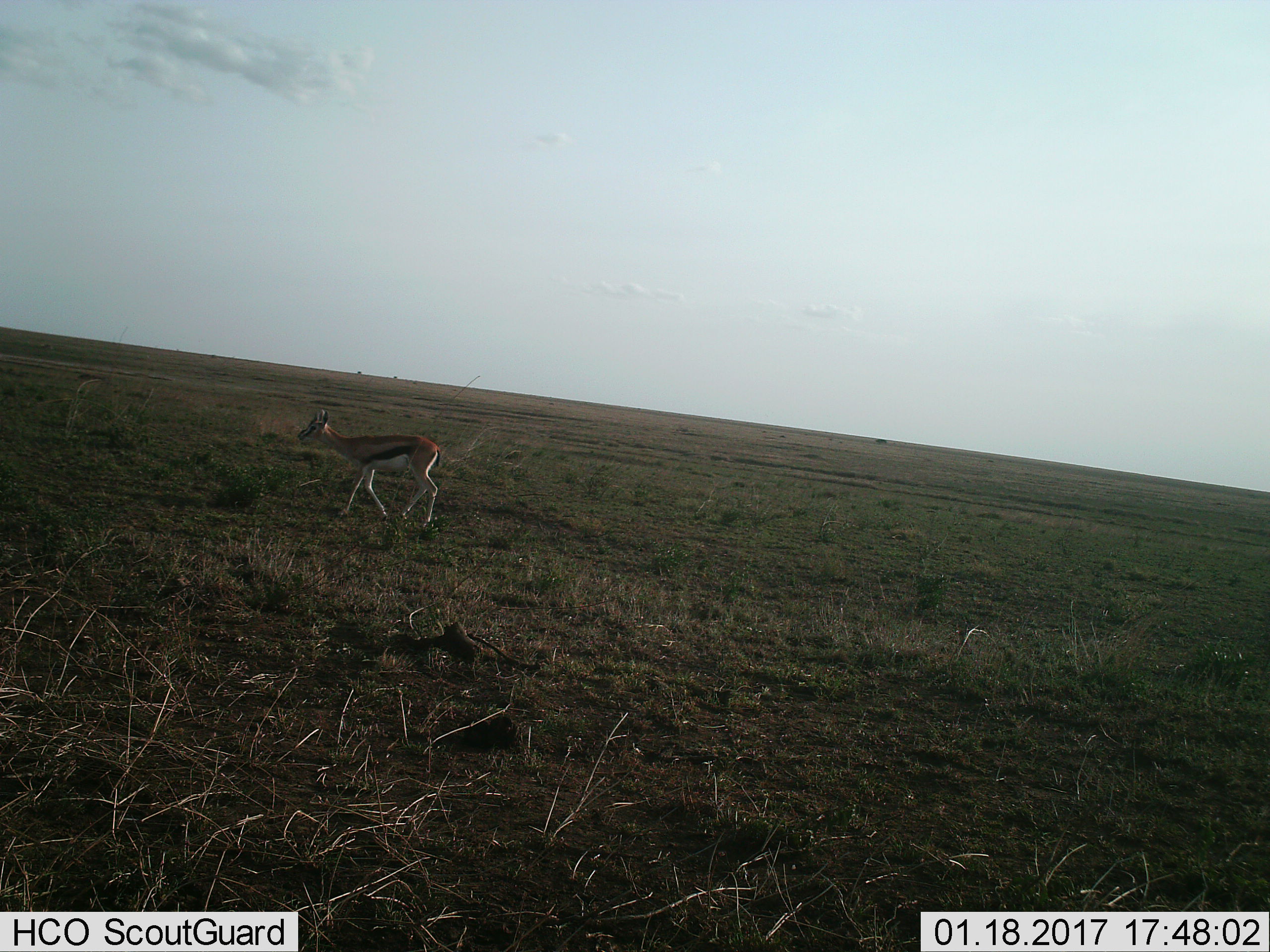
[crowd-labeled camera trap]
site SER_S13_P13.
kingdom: Animalia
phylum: Chordata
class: Mammalia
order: Artiodactyla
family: Bovidae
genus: Eudorcas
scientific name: Eudorcas thomsonii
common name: thomson's gazelle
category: gazellethomsons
Gazellethomsons (thomson's gazelle) (Eudorcas thomsonii), count 1. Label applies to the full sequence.